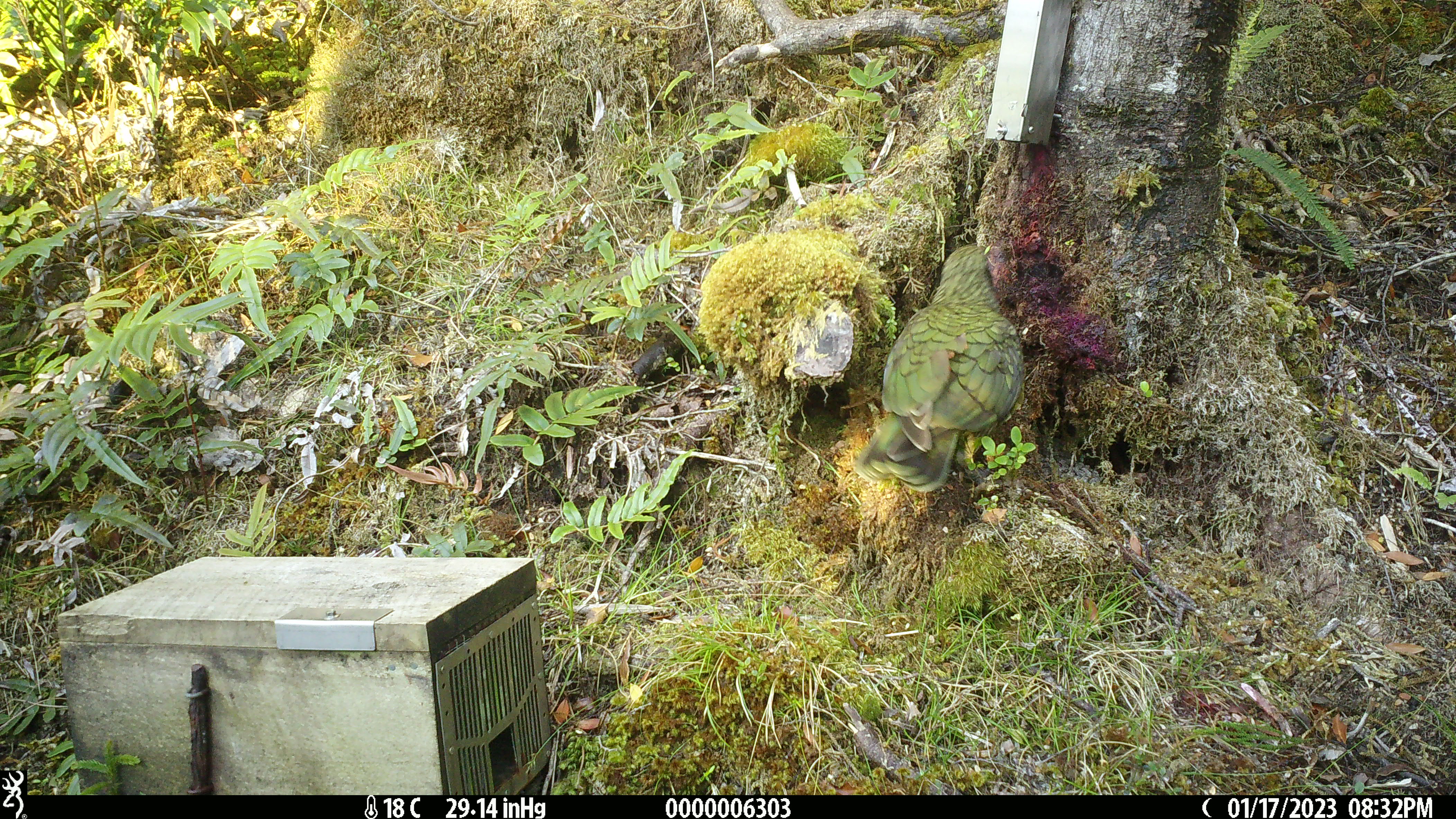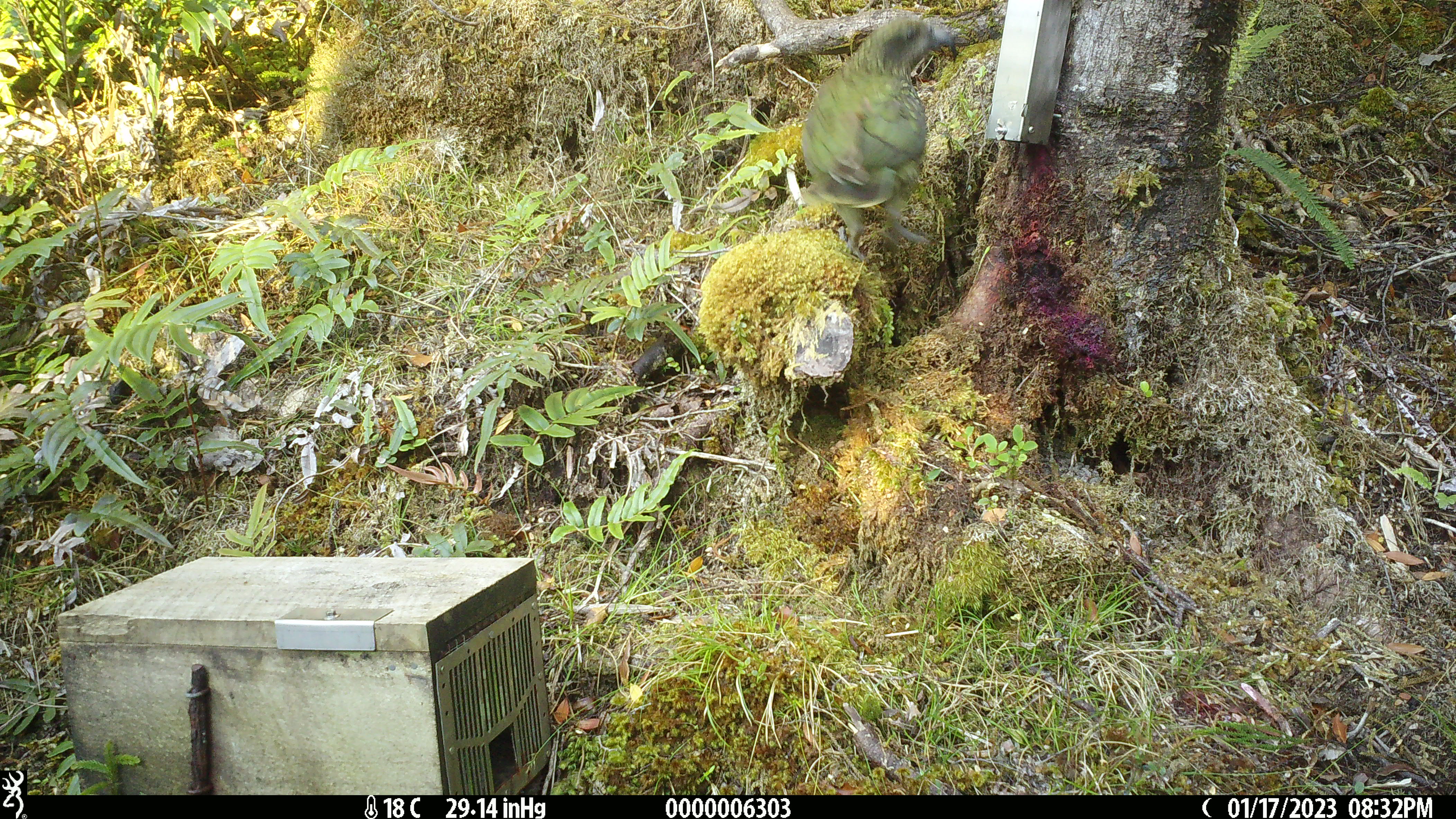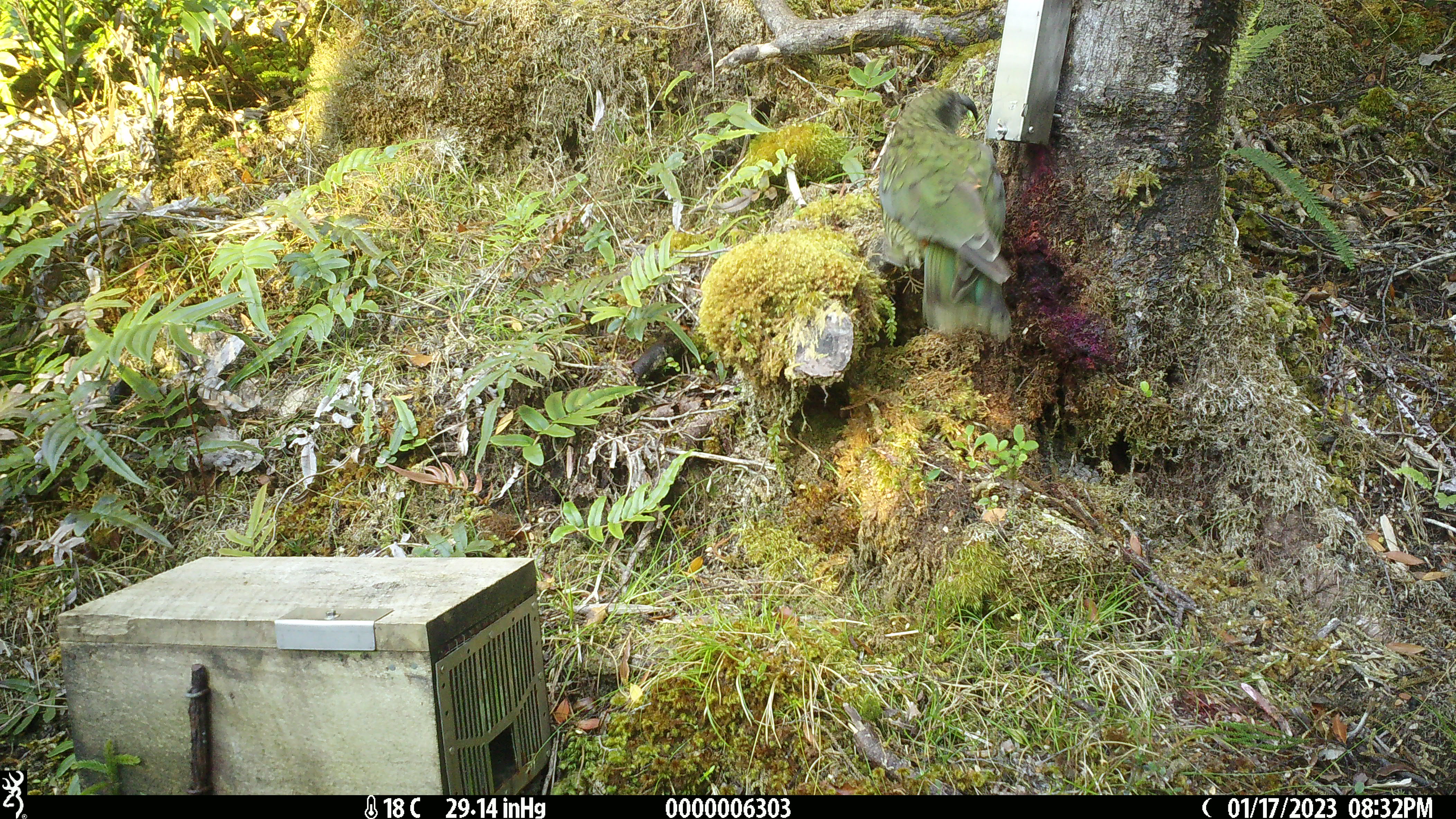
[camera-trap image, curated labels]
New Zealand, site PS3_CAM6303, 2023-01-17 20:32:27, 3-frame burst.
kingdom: Animalia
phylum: Chordata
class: Aves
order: Psittaciformes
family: Strigopidae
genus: Nestor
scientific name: Nestor notabilis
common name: kea